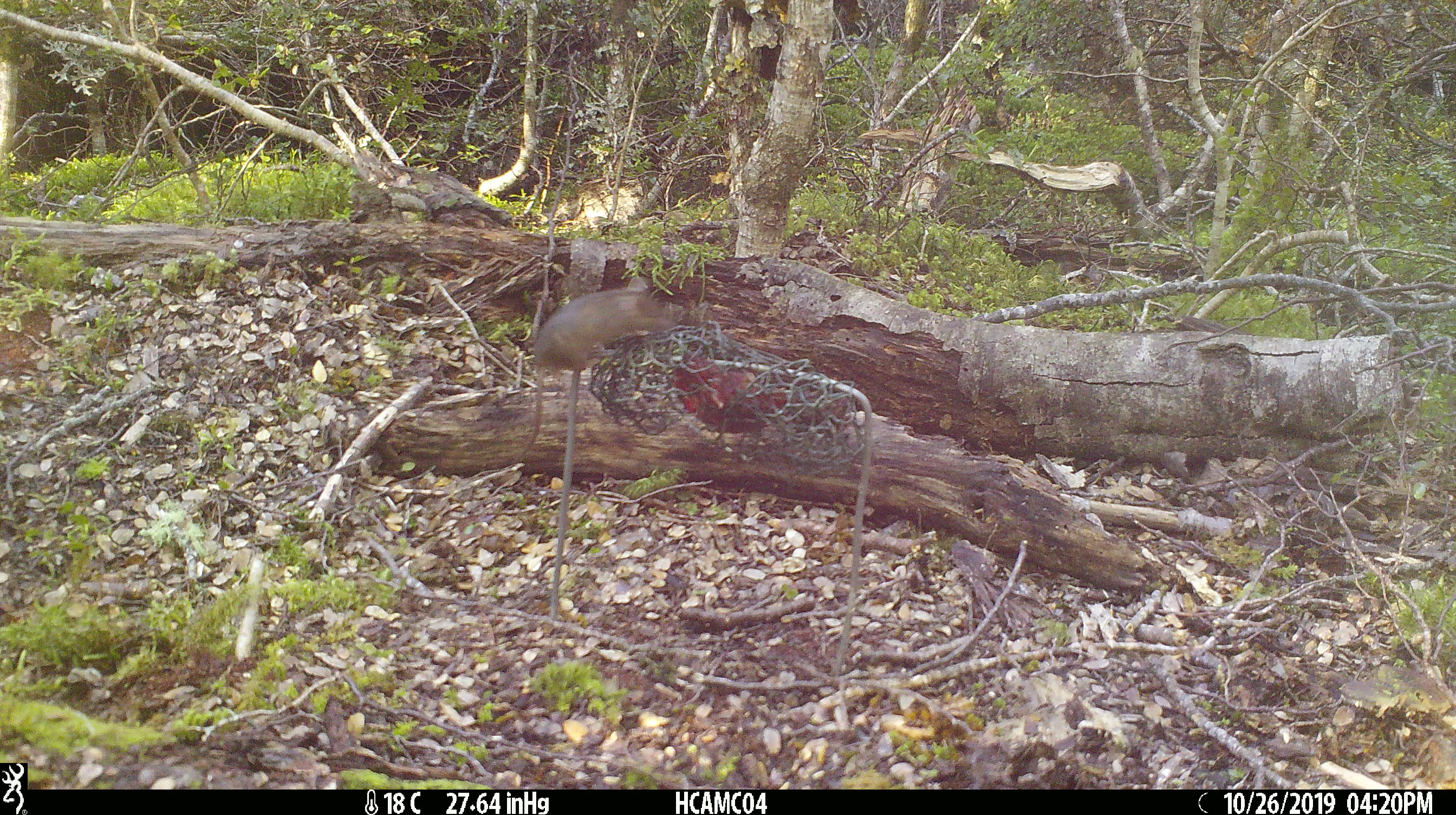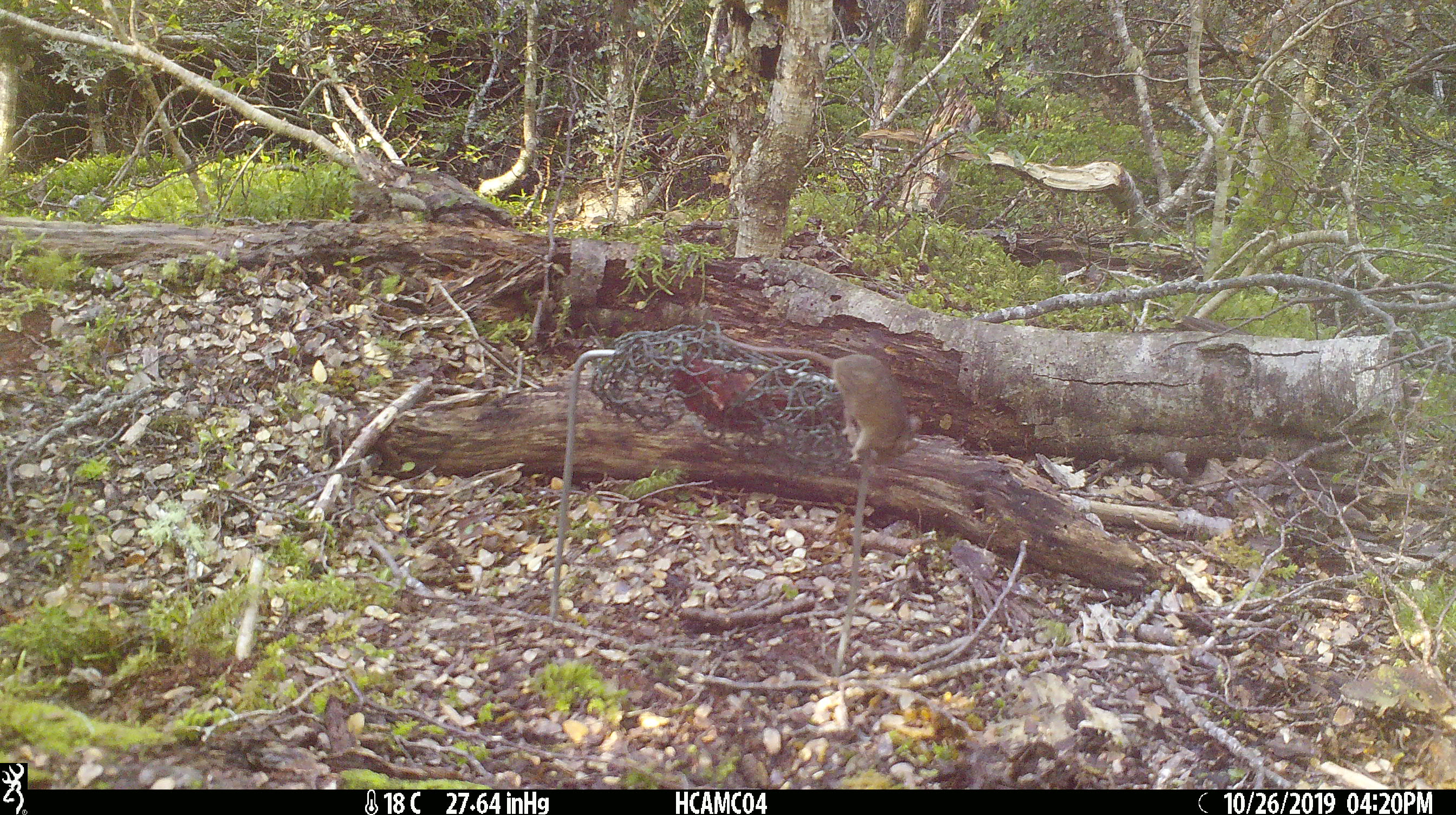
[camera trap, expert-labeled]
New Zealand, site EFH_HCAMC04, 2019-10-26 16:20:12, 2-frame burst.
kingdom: Animalia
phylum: Chordata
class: Mammalia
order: Rodentia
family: Muridae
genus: Mus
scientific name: Mus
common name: mouse